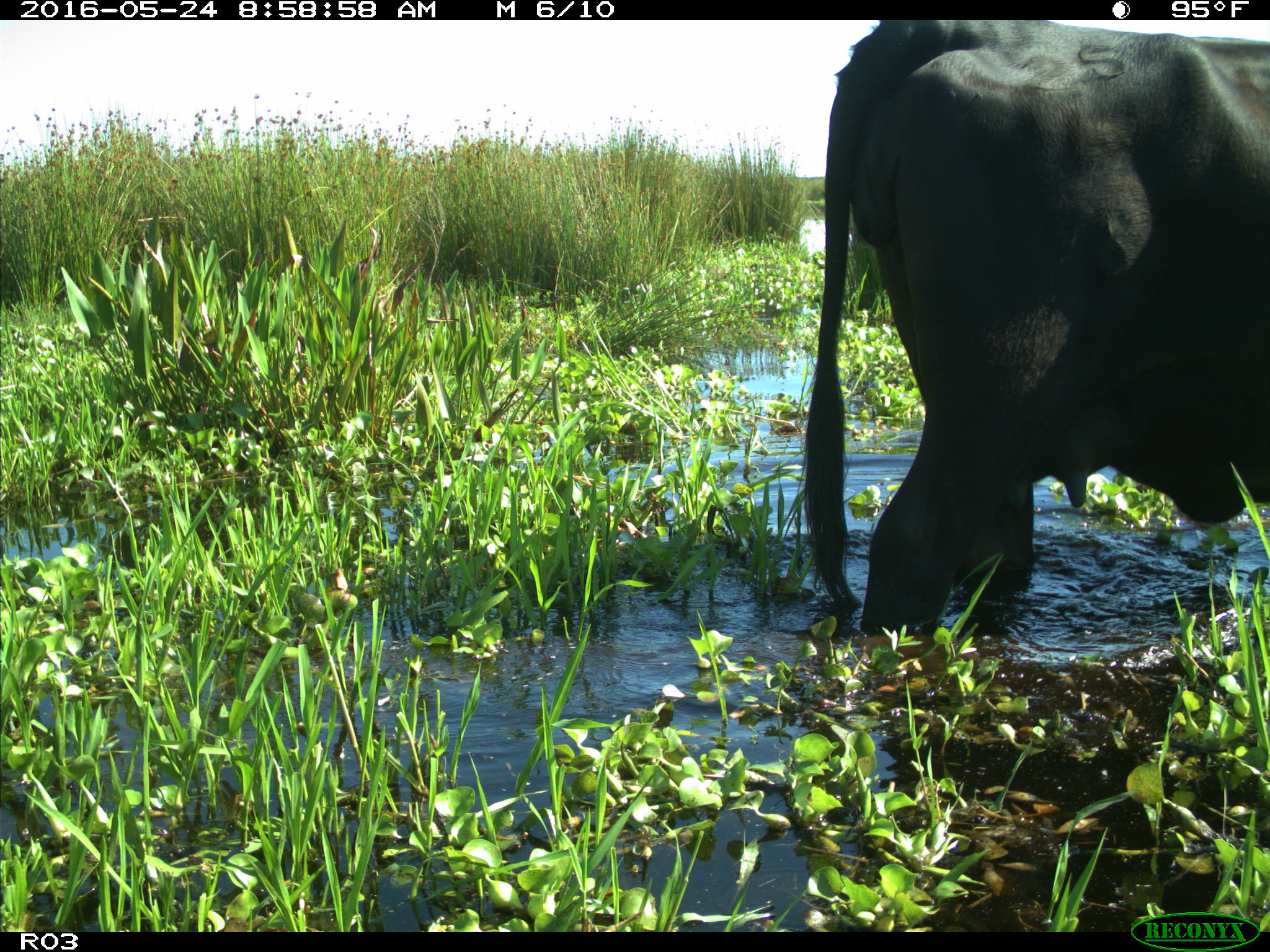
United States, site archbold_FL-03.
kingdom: Animalia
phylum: Chordata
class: Mammalia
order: Artiodactyla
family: Bovidae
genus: Bos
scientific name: Bos taurus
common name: domestic cow